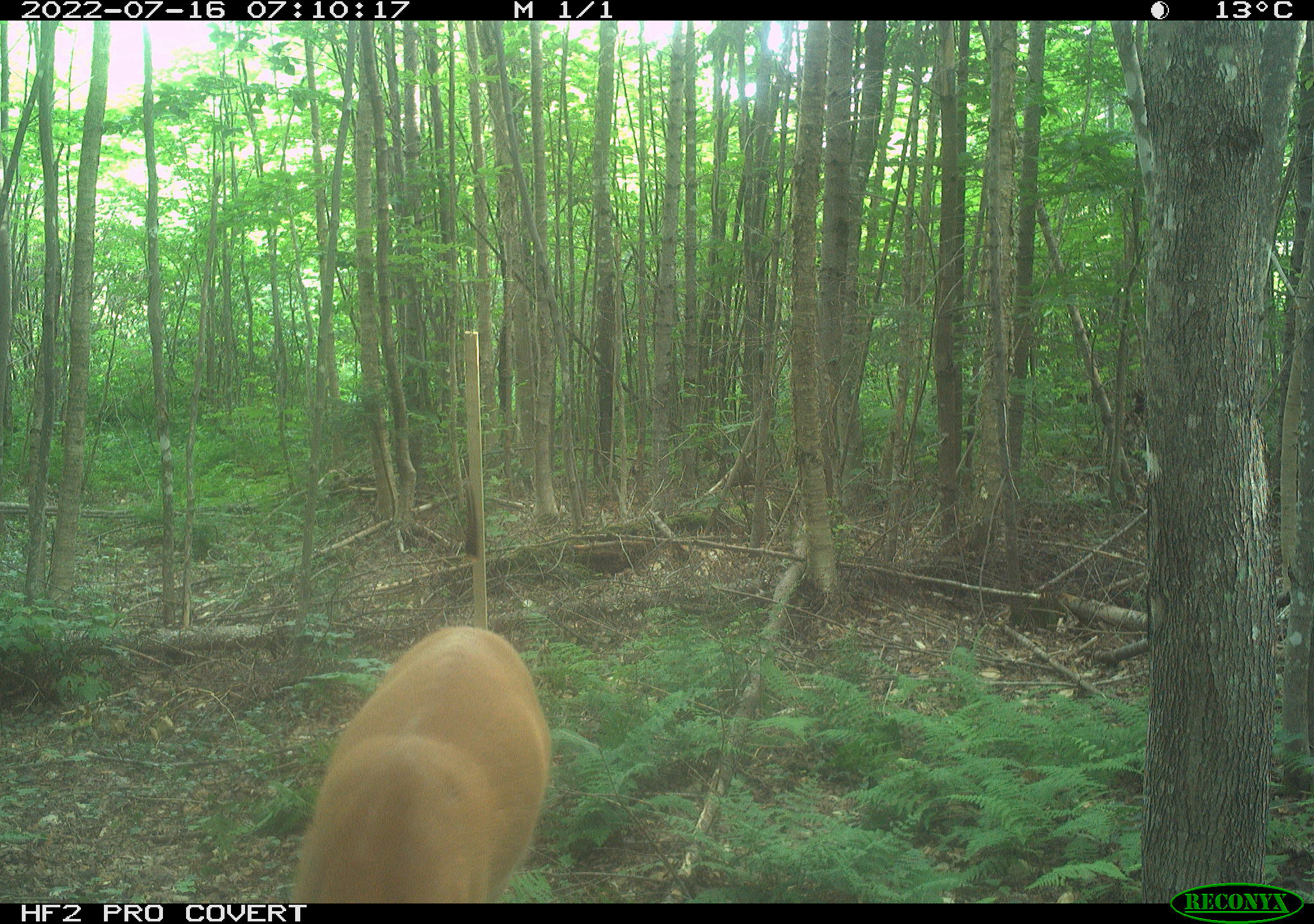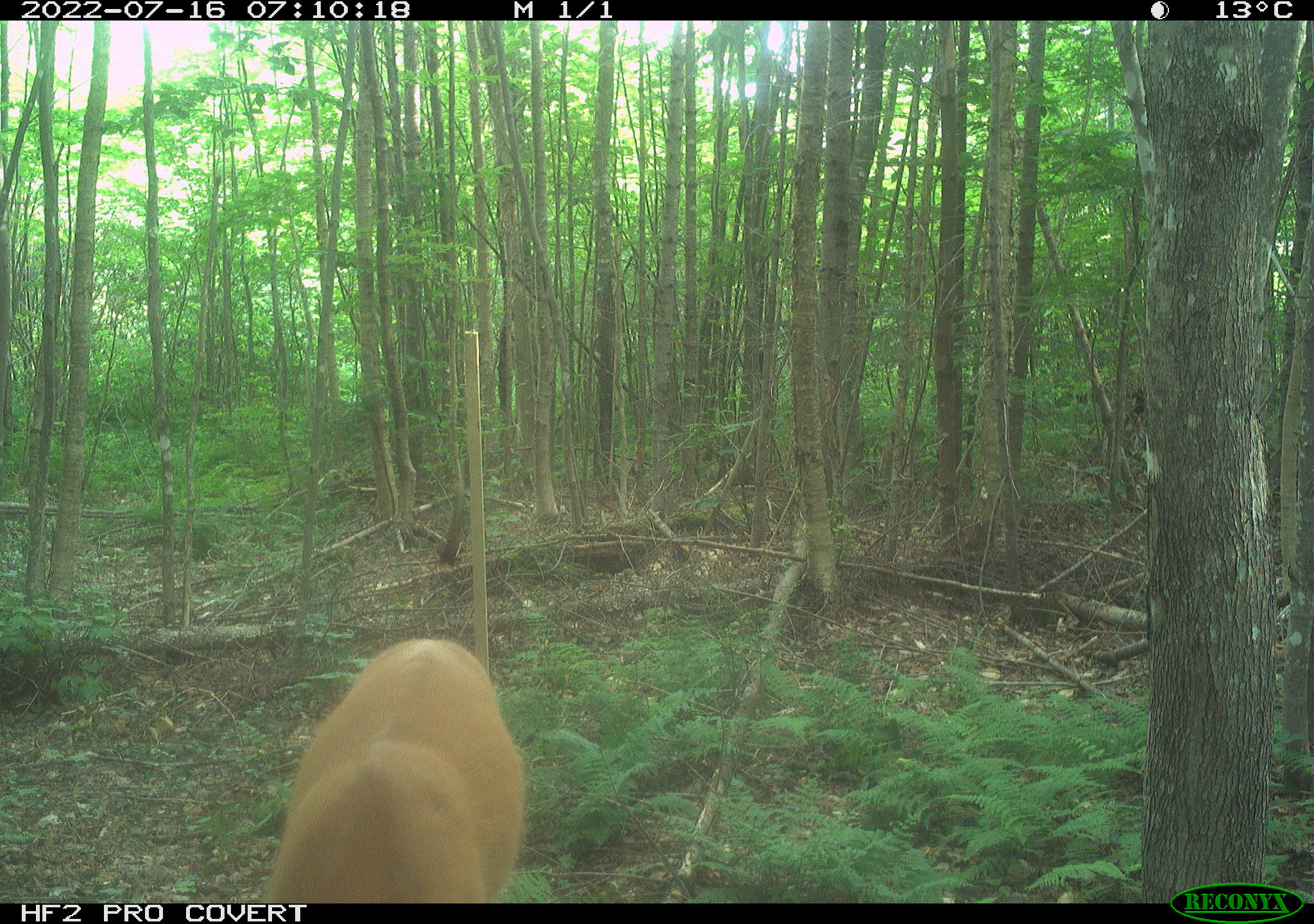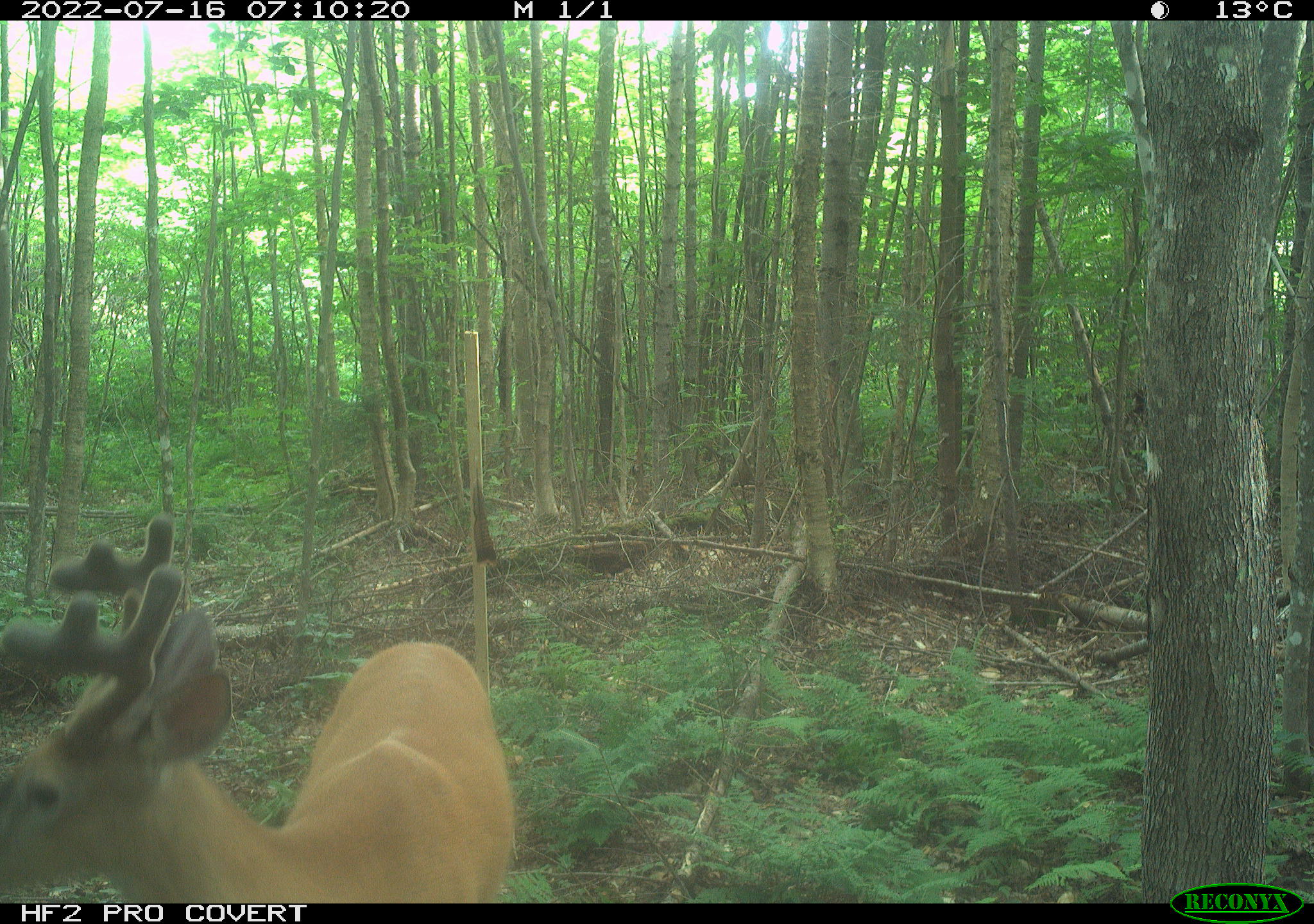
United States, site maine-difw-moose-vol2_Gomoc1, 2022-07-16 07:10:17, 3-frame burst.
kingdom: Animalia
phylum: Chordata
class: Mammalia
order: Artiodactyla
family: Cervidae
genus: Odocoileus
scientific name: Odocoileus virginianus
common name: white-tailed deer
White-tailed deer (Odocoileus virginianus).